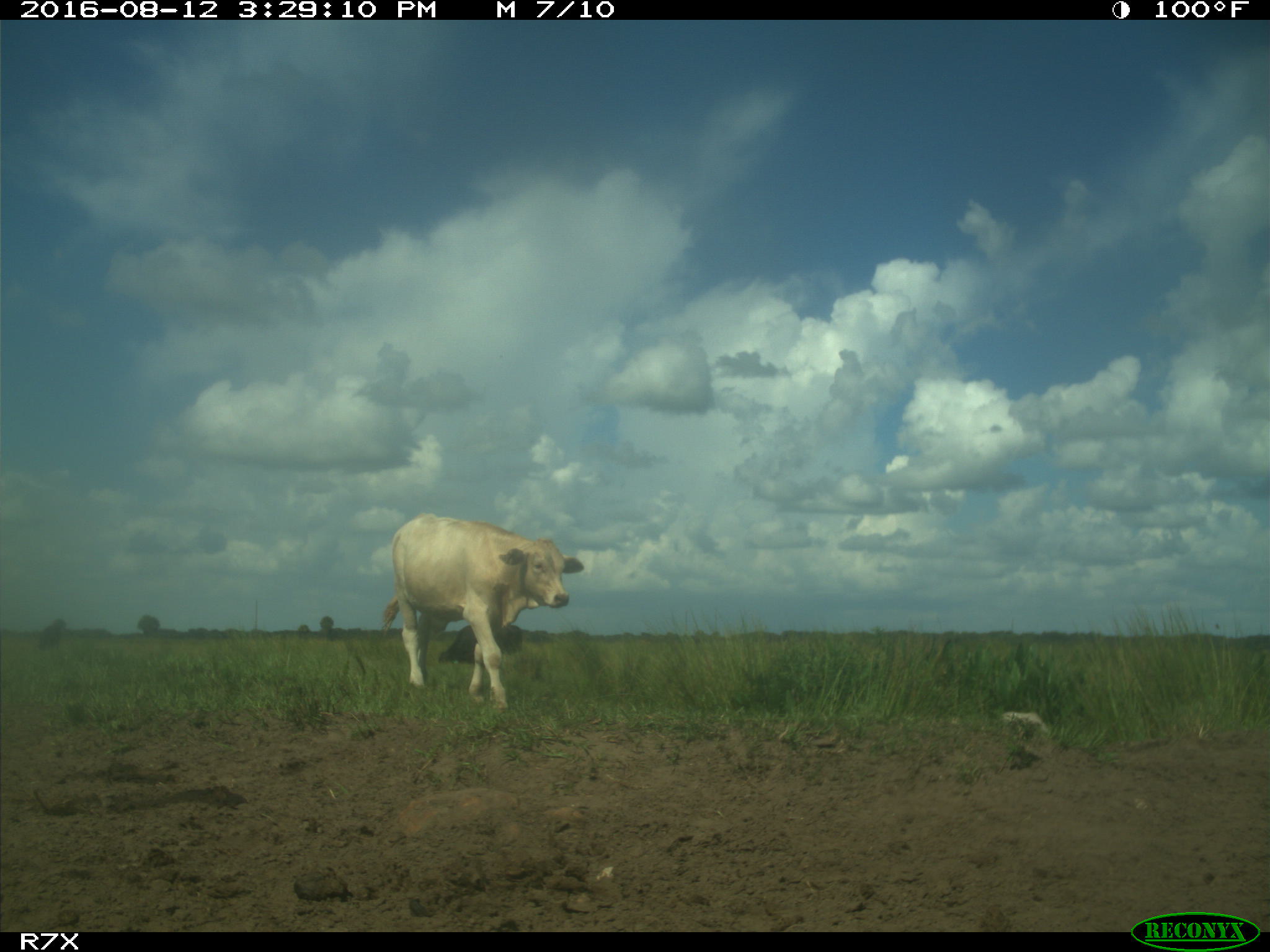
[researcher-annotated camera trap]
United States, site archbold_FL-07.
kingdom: Animalia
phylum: Chordata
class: Mammalia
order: Artiodactyla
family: Bovidae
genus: Bos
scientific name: Bos taurus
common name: domestic cow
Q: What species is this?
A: Bos taurus (domestic cow).